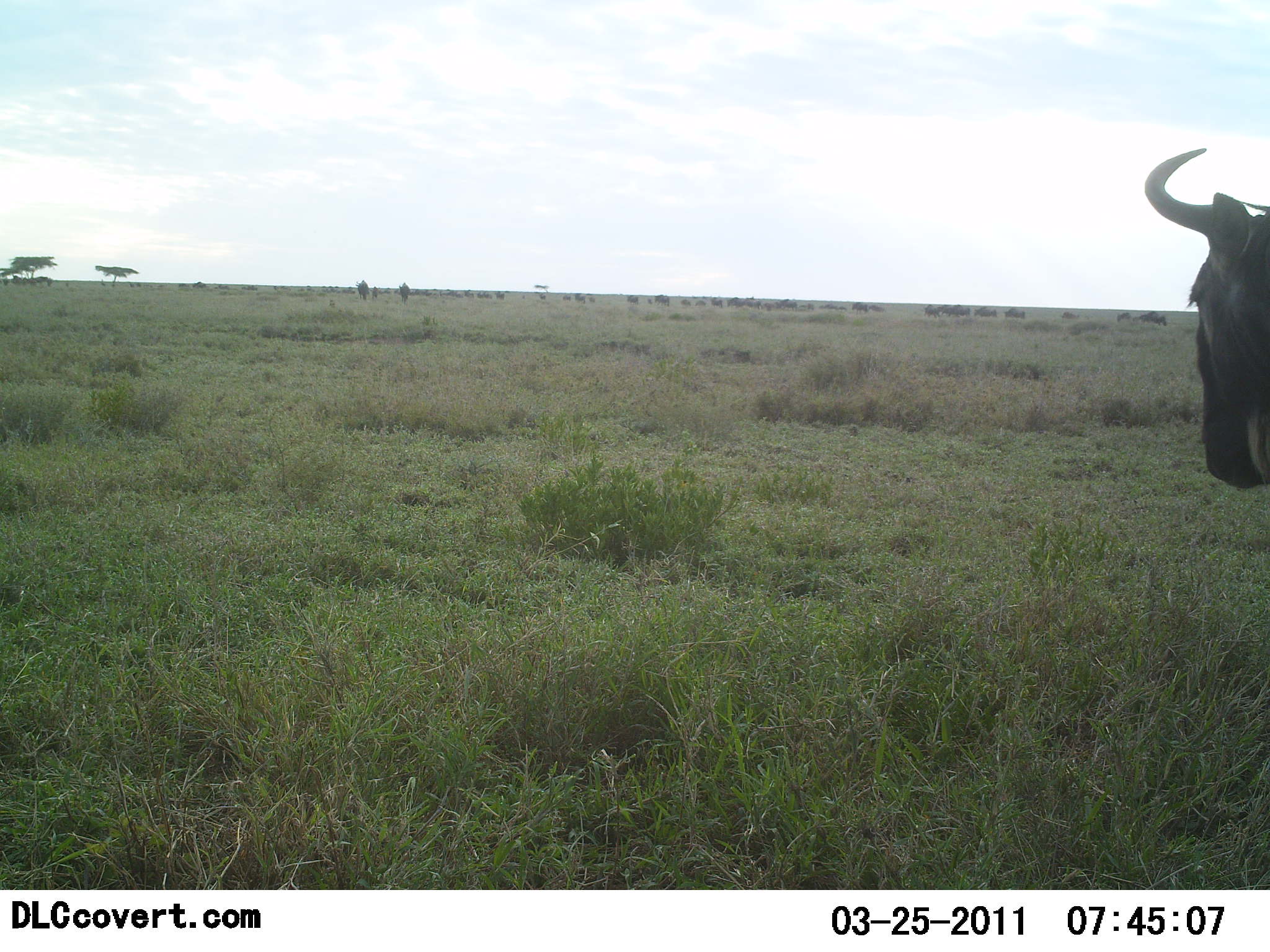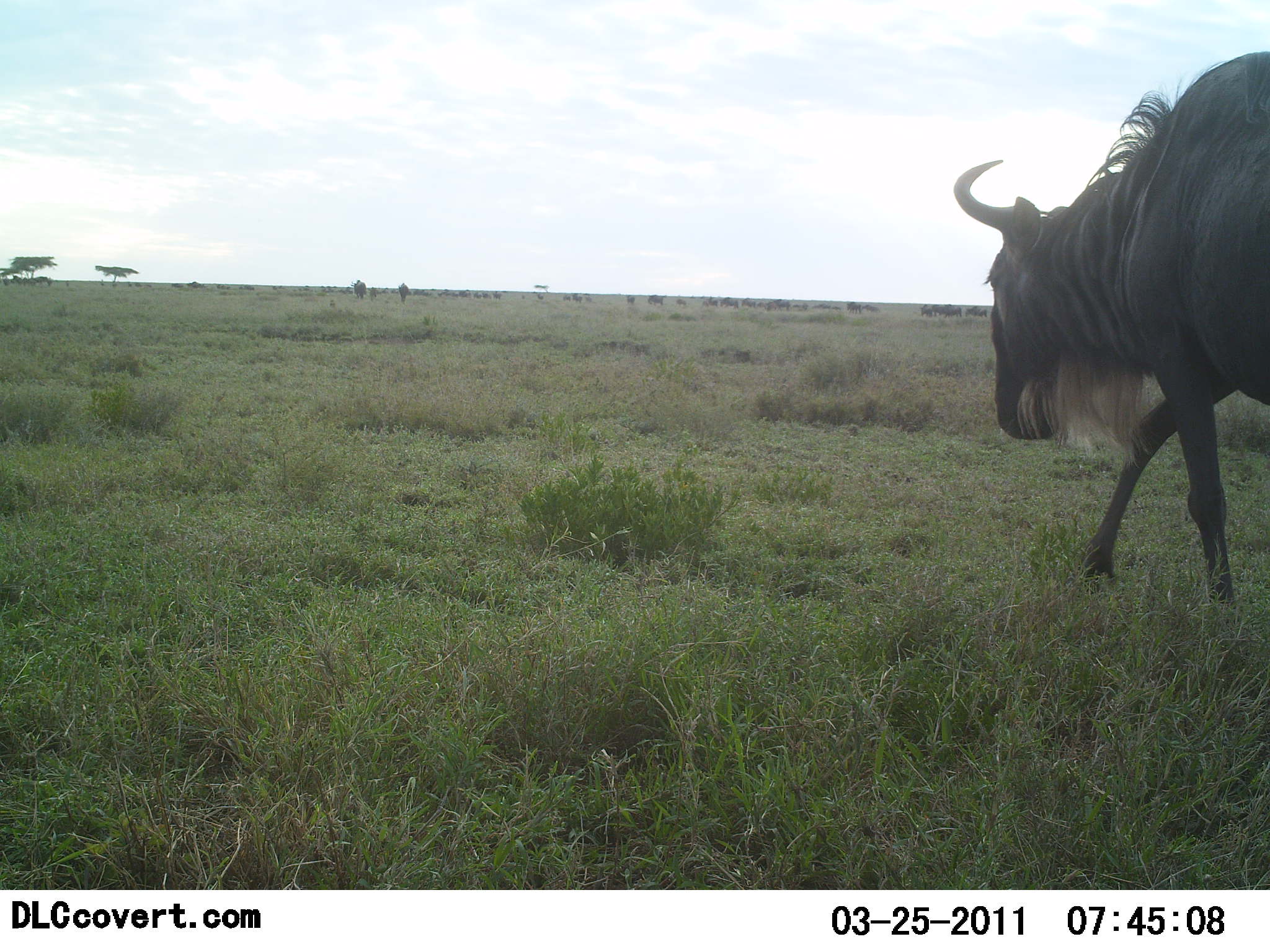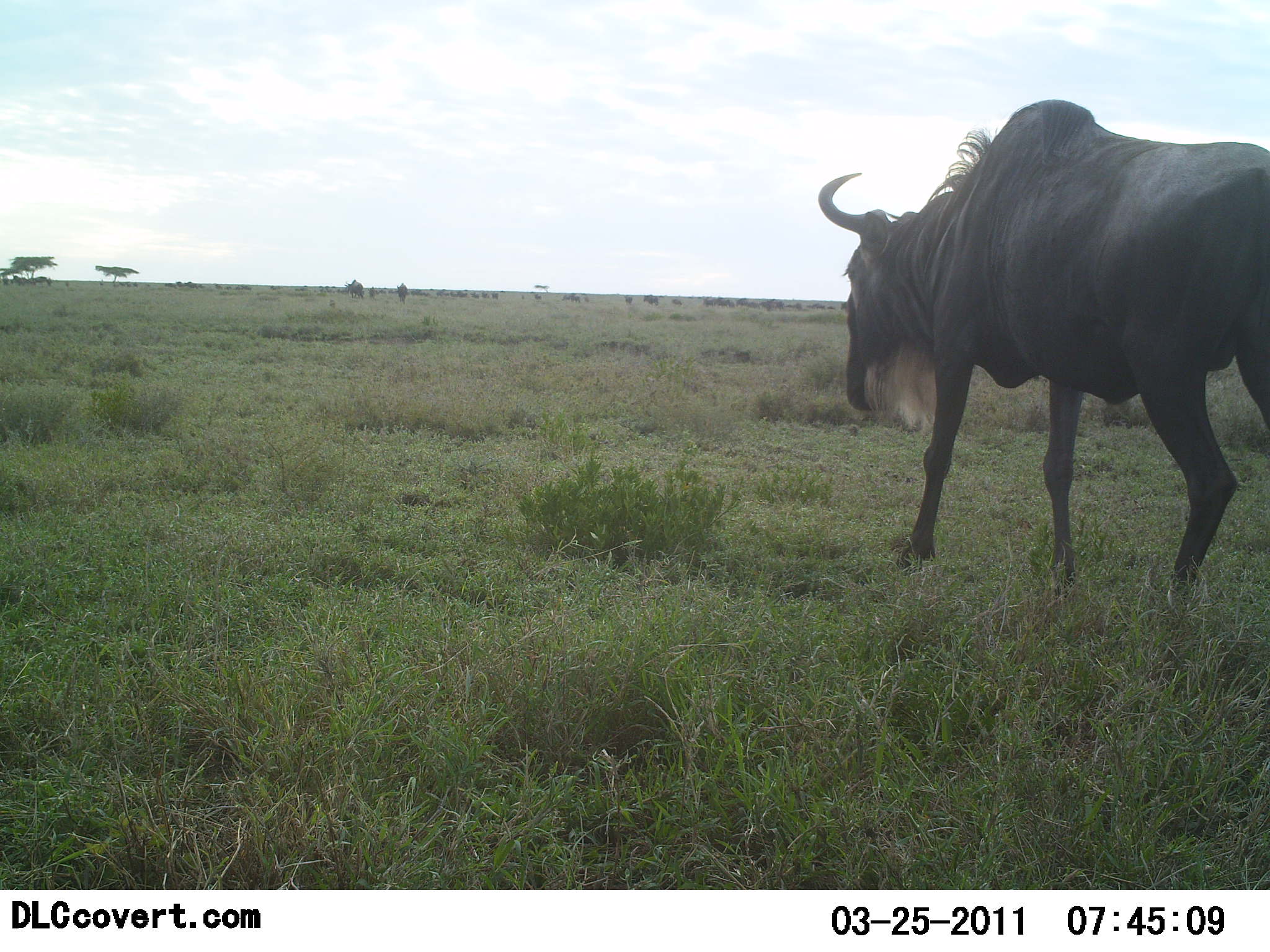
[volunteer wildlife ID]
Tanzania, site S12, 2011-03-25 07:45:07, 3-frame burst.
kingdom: Animalia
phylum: Chordata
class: Mammalia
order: Artiodactyla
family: Bovidae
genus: Connochaetes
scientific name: Connochaetes taurinus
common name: blue wildebeest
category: wildebeest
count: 11-50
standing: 8%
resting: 0%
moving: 92%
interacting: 0%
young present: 0%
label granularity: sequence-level